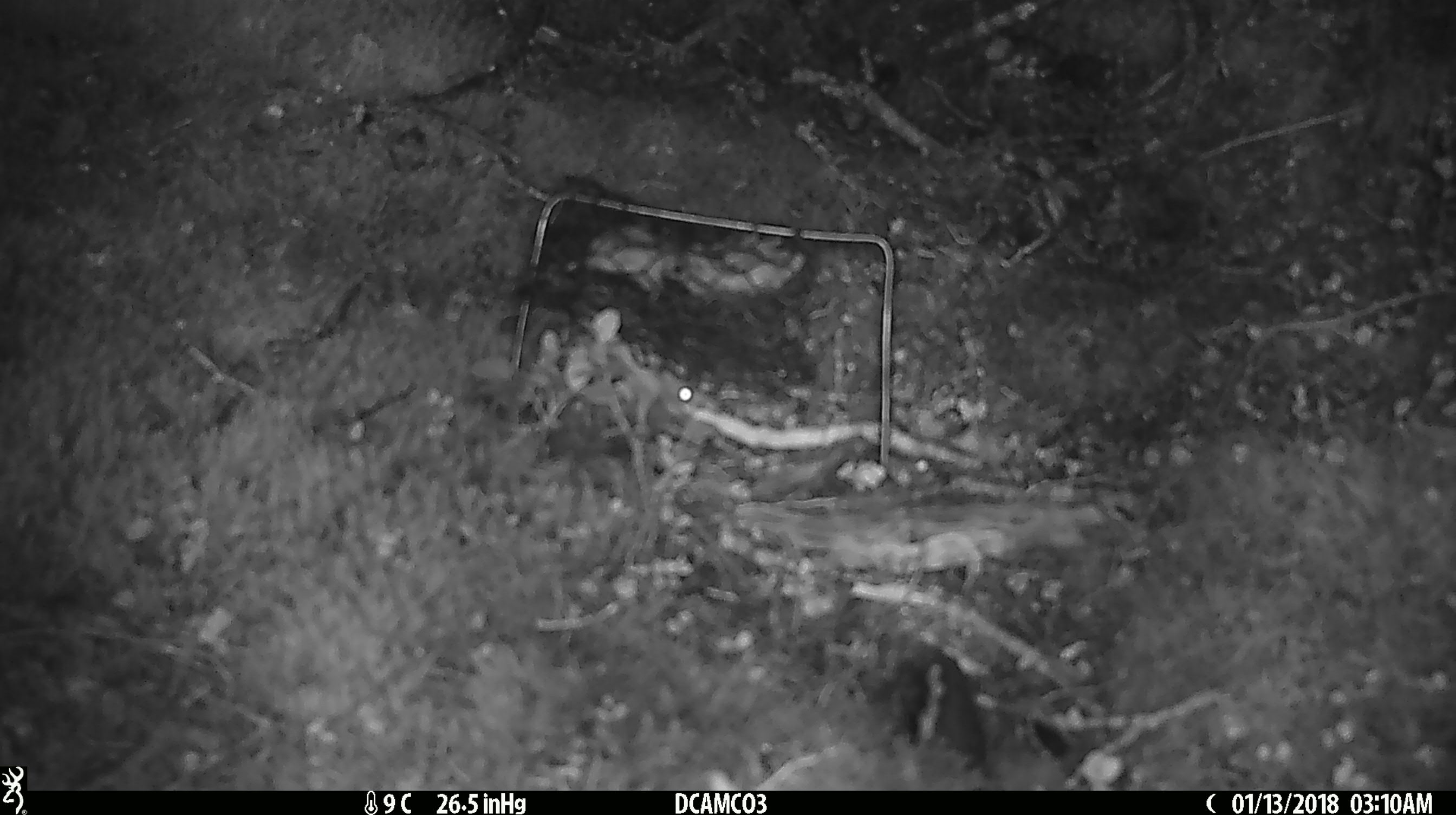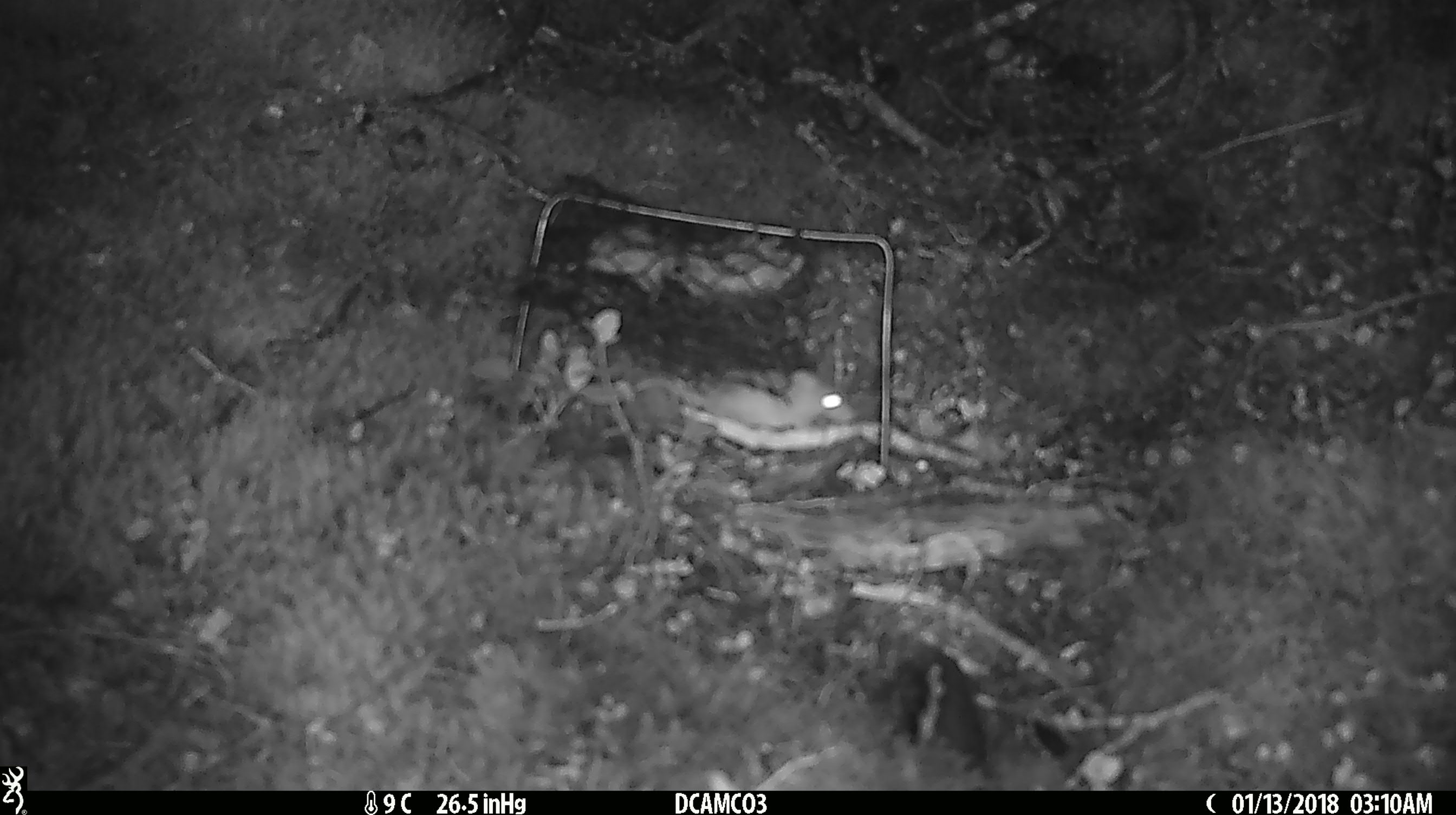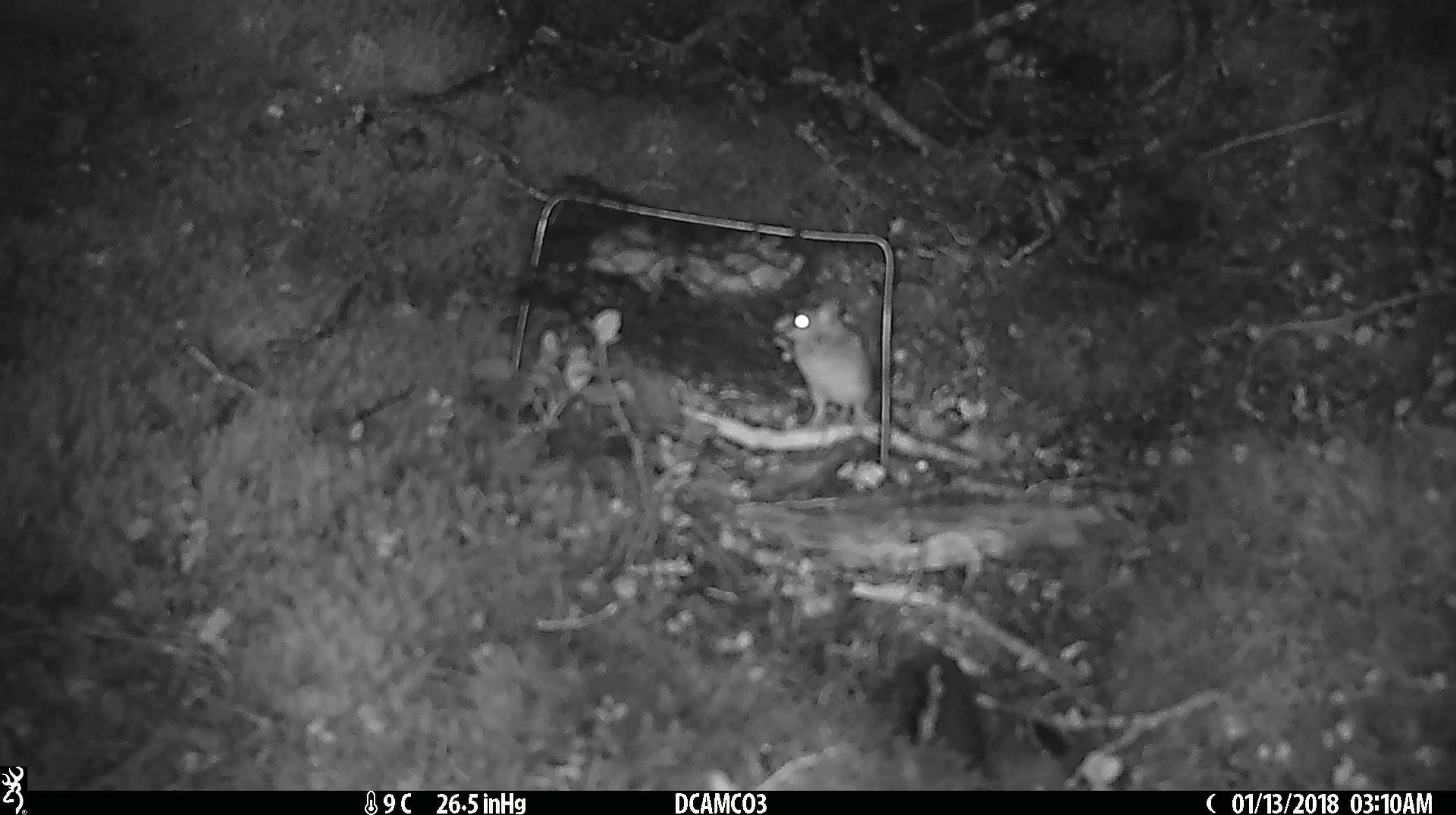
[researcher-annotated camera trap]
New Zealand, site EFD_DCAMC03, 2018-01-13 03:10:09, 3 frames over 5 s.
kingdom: Animalia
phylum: Chordata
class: Mammalia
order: Rodentia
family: Muridae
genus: Mus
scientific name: Mus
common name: mouse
Mouse (Mus).